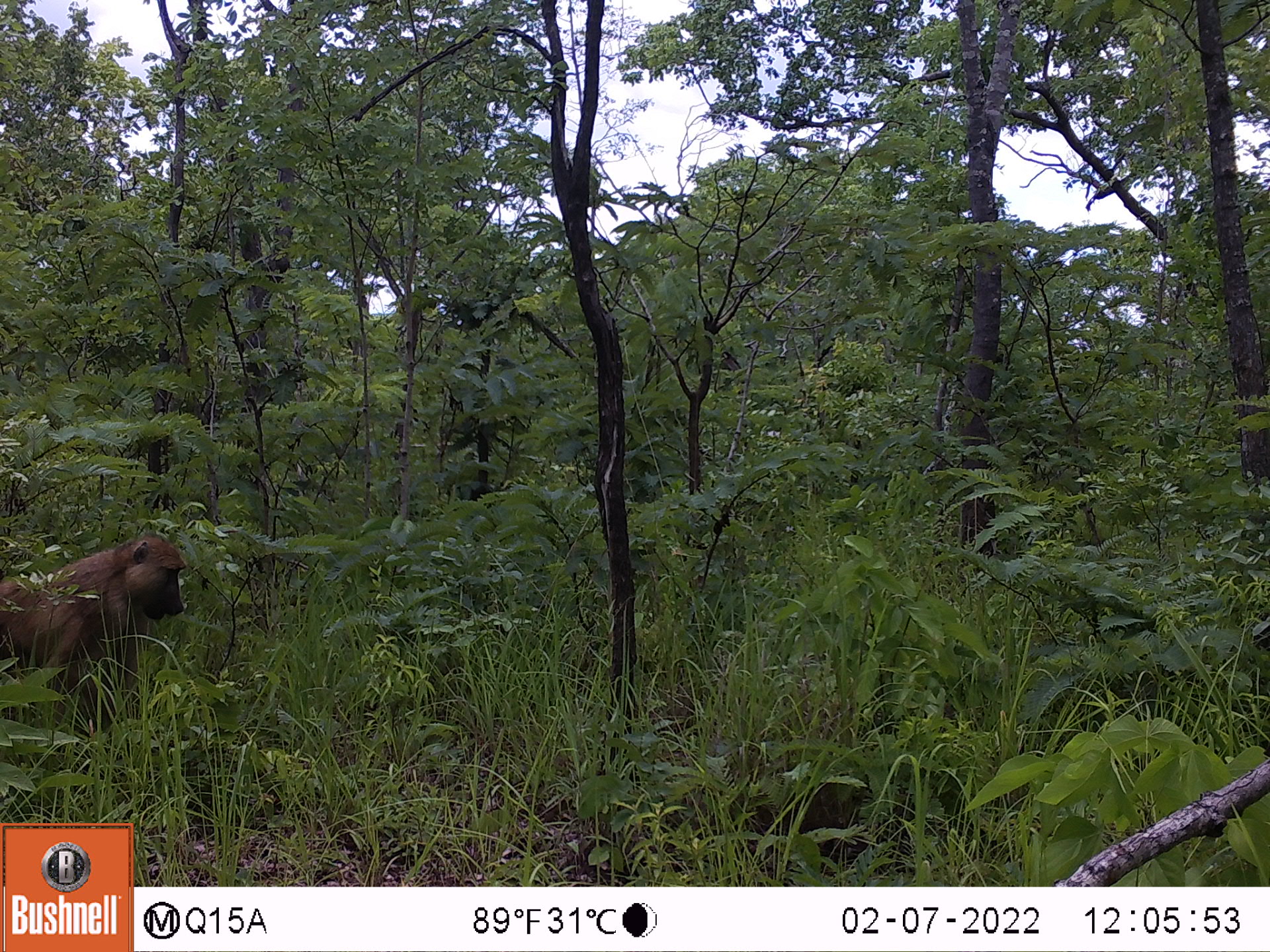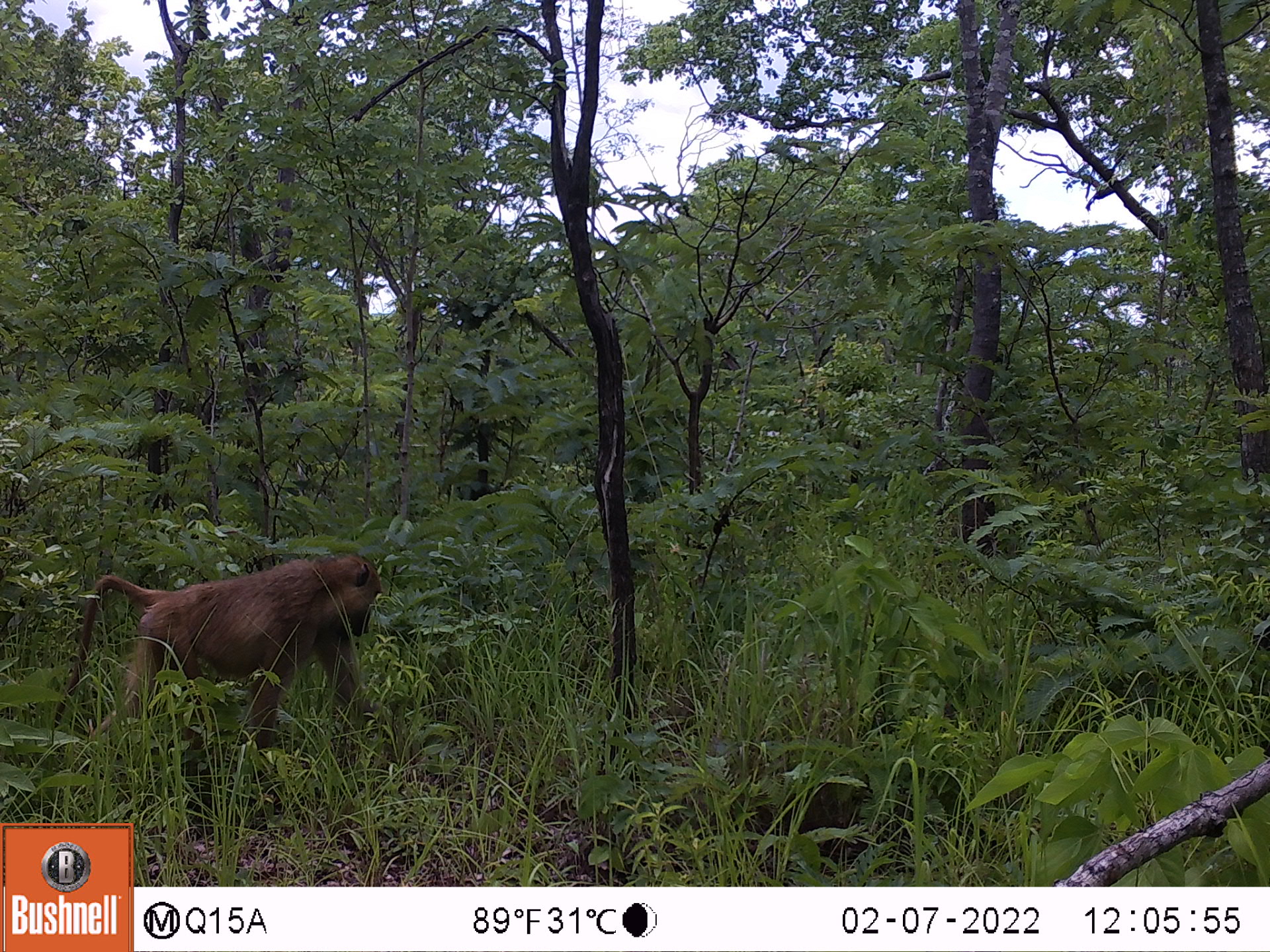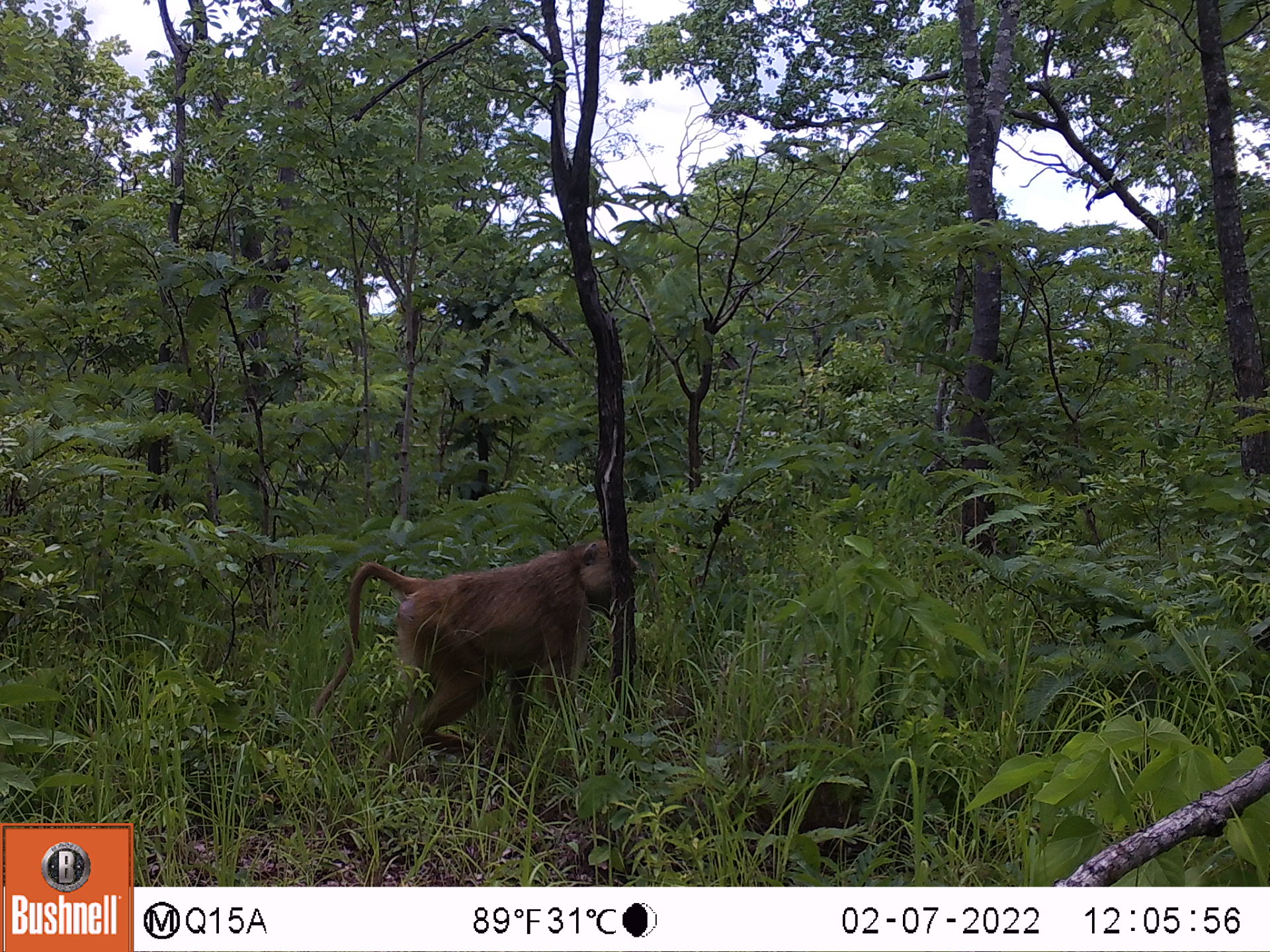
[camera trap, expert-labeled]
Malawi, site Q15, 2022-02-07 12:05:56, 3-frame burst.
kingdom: Animalia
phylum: Chordata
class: Mammalia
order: Primates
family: Cercopithecidae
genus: Papio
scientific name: Papio cynocephalus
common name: yellow baboon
Yellow baboon (Papio cynocephalus), count 1.